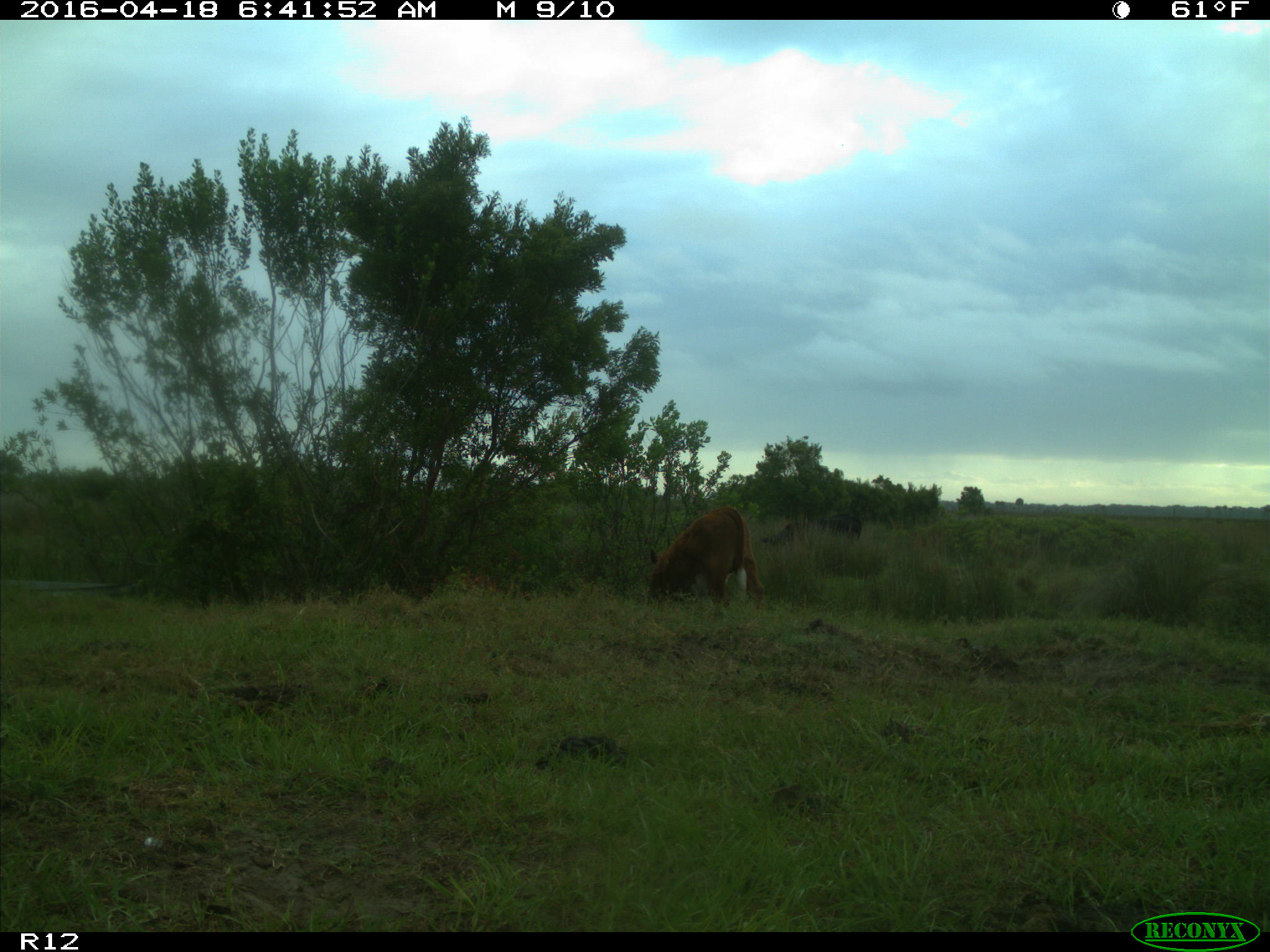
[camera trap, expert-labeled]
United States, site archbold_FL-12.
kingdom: Animalia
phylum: Chordata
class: Mammalia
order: Artiodactyla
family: Bovidae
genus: Bos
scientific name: Bos taurus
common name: domestic cow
Bos taurus (domestic cow).